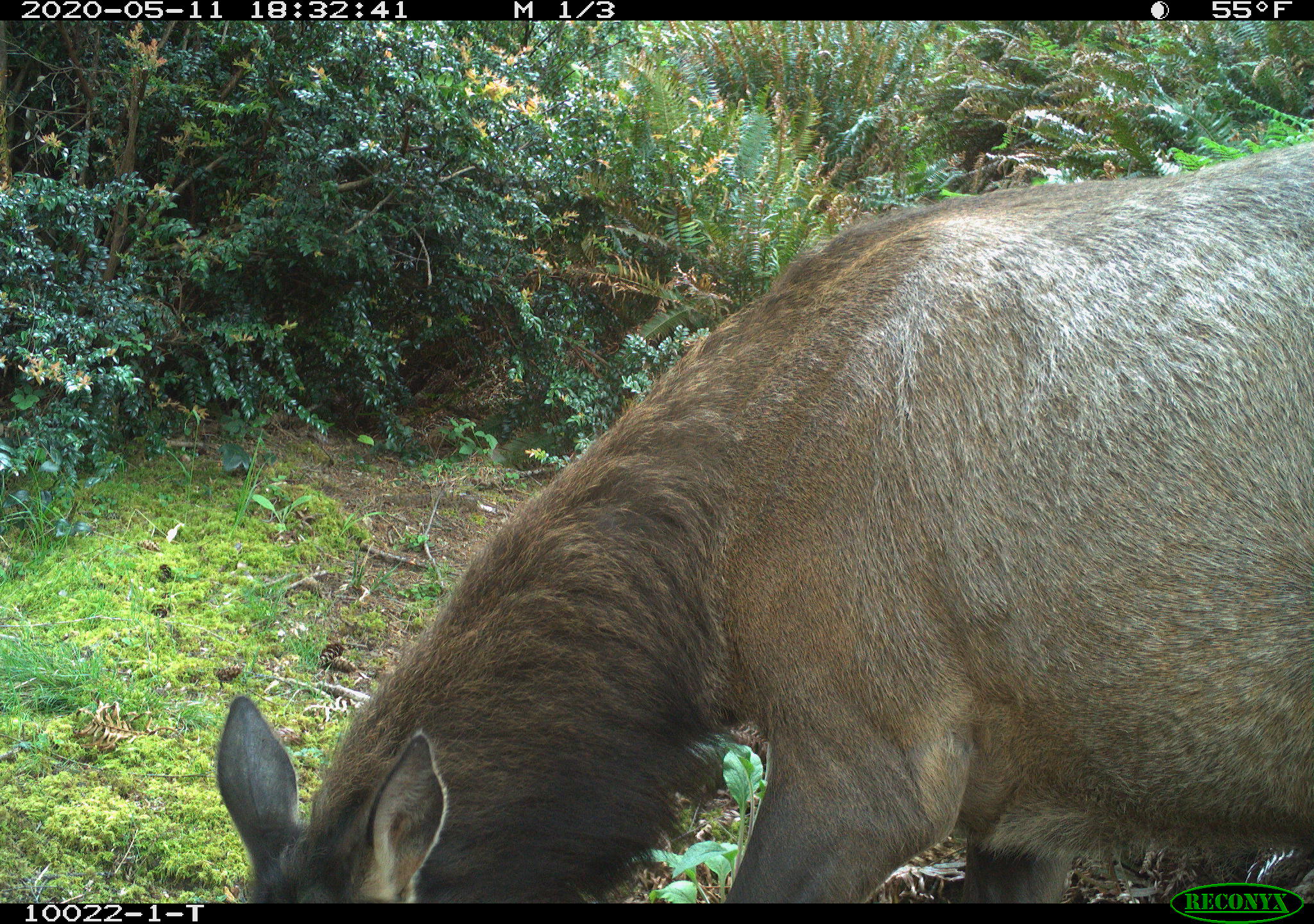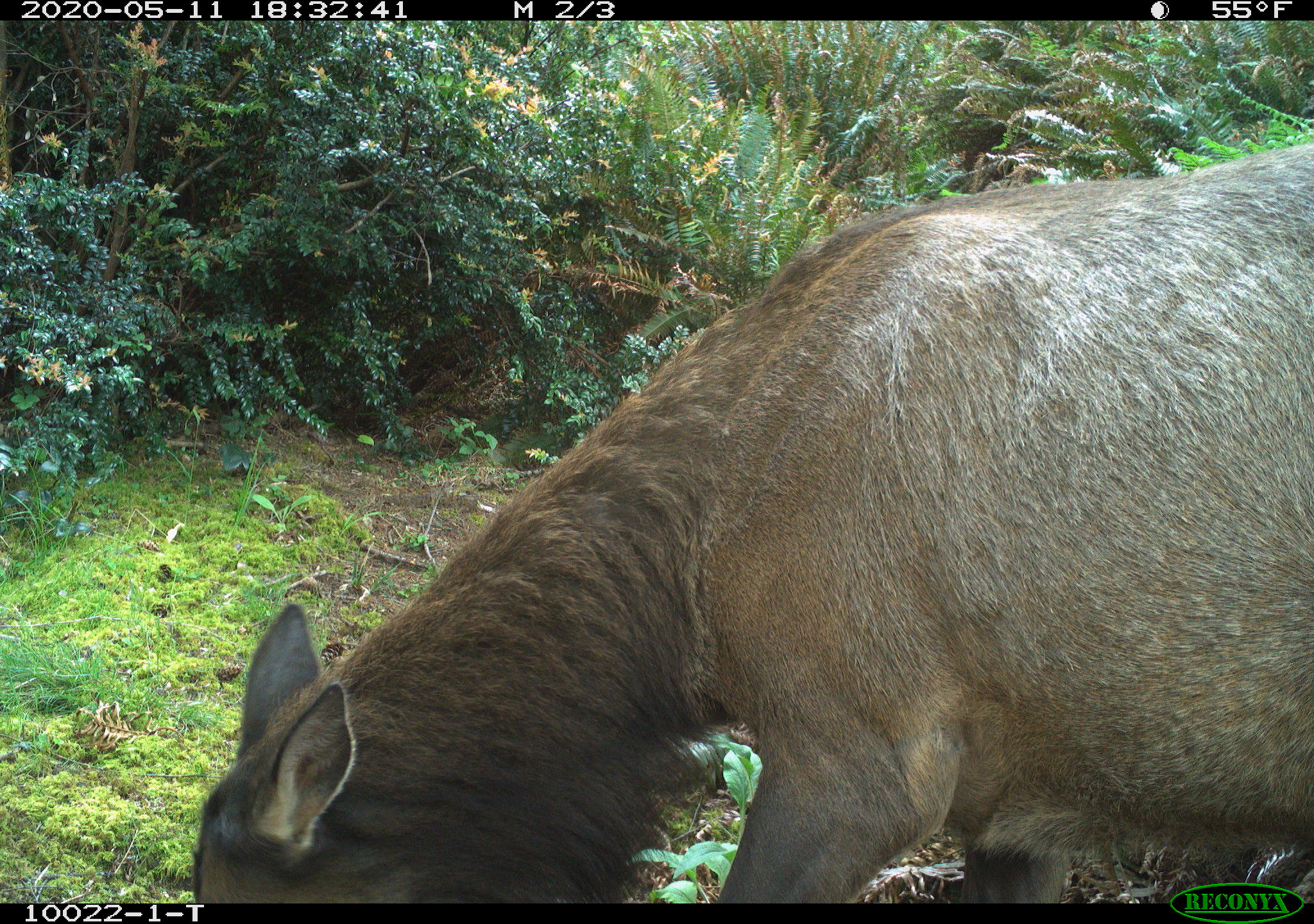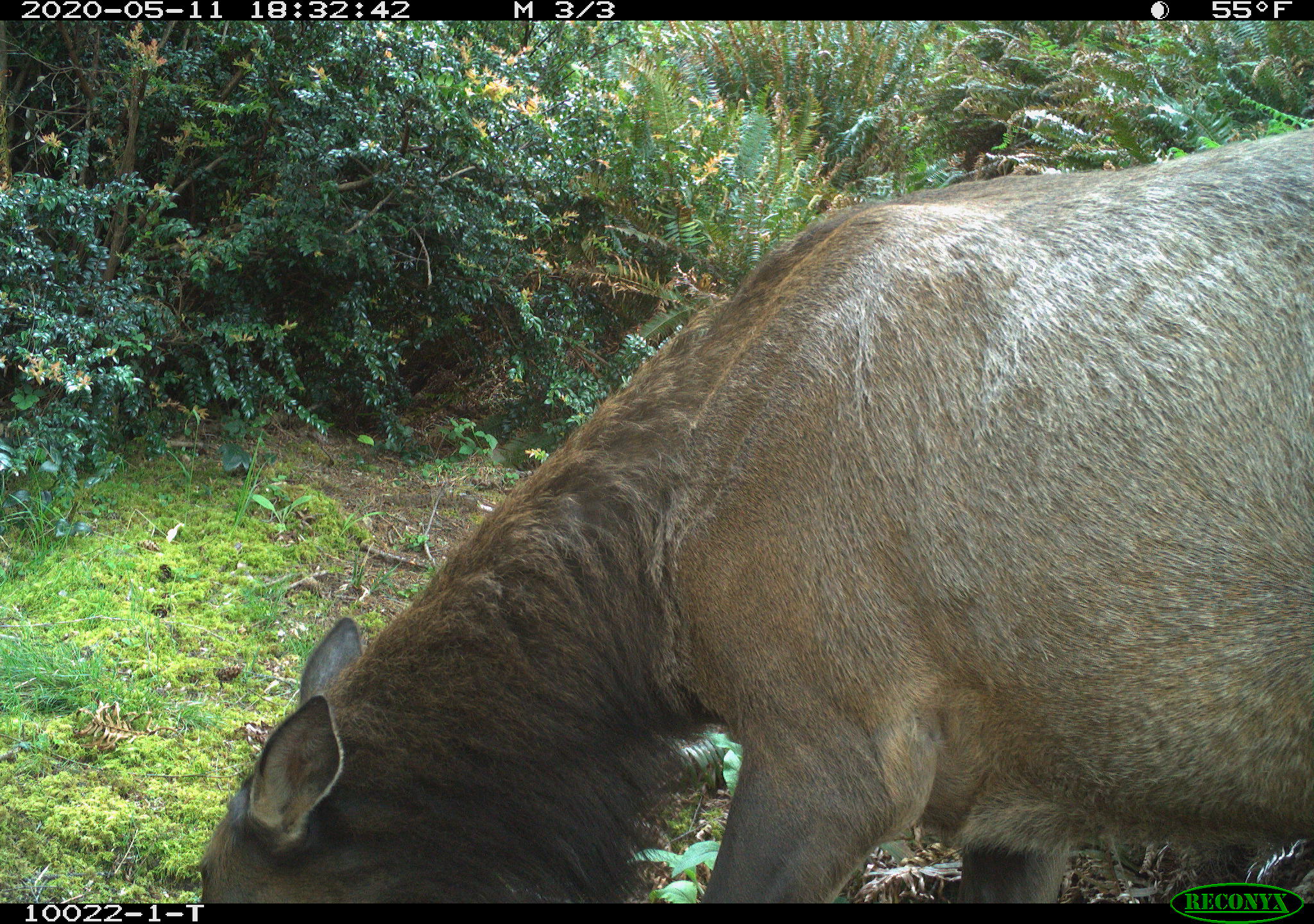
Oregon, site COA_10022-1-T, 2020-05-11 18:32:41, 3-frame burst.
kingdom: Animalia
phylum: Chordata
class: Mammalia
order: Artiodactyla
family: Cervidae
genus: Cervus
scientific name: Cervus canadensis roosevelti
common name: roosevelt elk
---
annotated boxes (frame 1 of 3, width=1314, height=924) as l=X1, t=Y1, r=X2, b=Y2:
roosevelt elk: l=206, t=131, r=1311, b=873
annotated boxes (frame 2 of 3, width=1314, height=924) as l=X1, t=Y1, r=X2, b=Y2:
roosevelt elk: l=191, t=133, r=1309, b=873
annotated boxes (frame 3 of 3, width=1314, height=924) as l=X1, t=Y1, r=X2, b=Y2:
roosevelt elk: l=191, t=118, r=1311, b=869